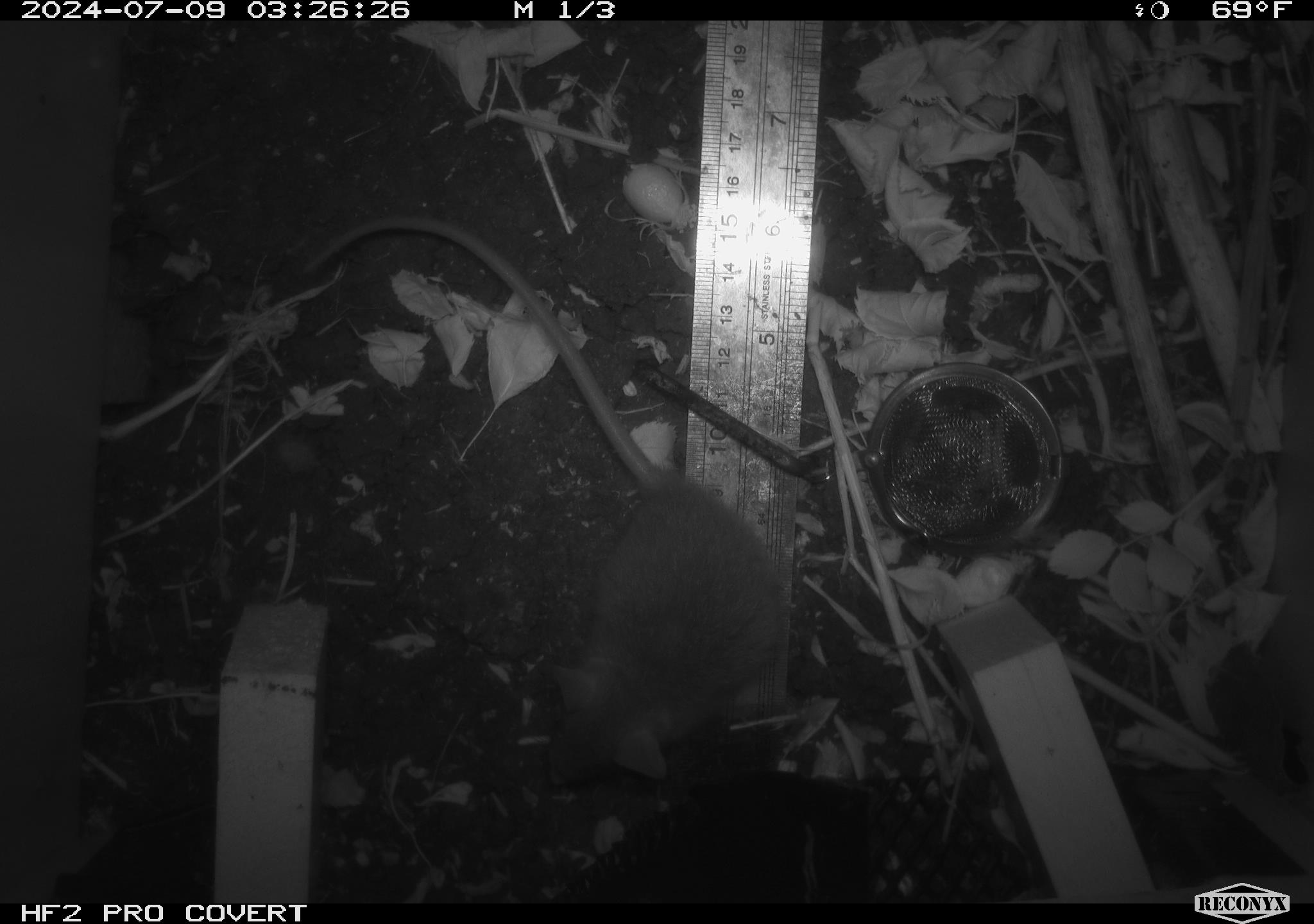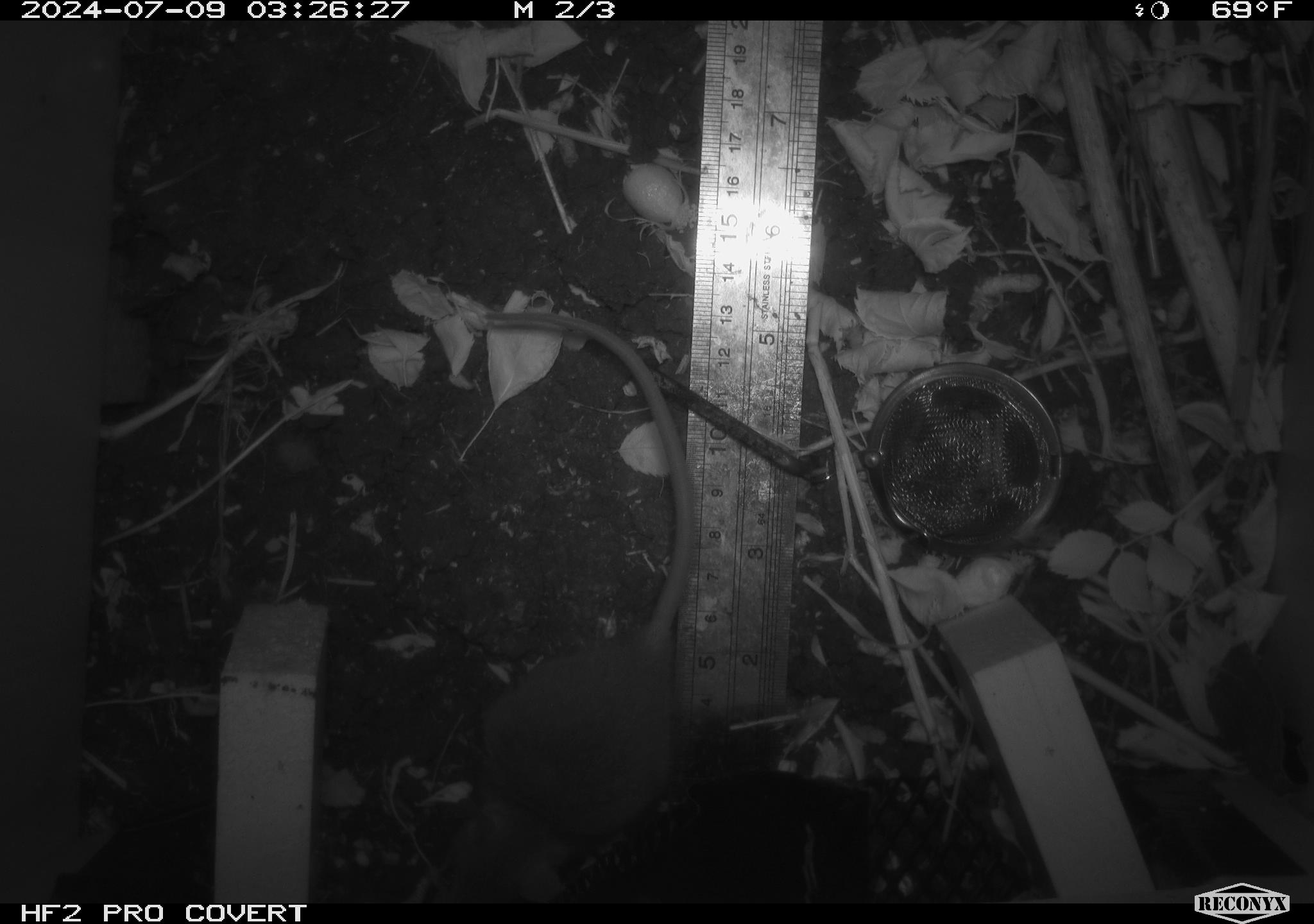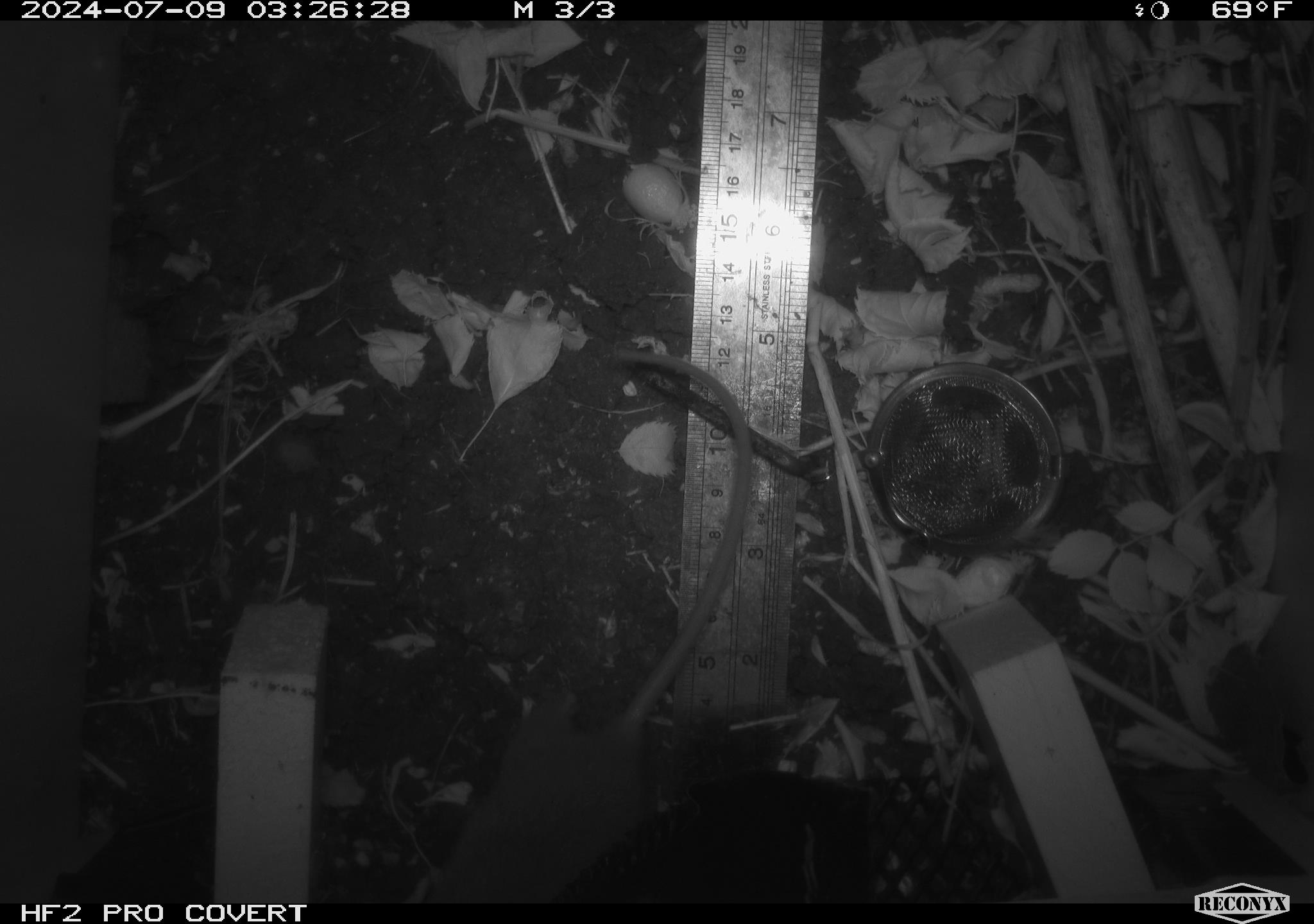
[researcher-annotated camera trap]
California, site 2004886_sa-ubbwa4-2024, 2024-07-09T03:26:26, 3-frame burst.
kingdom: Animalia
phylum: Chordata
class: Mammalia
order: Rodentia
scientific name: Rodentia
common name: woodrat or rat or mouse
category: woodrat or rat or mouse species